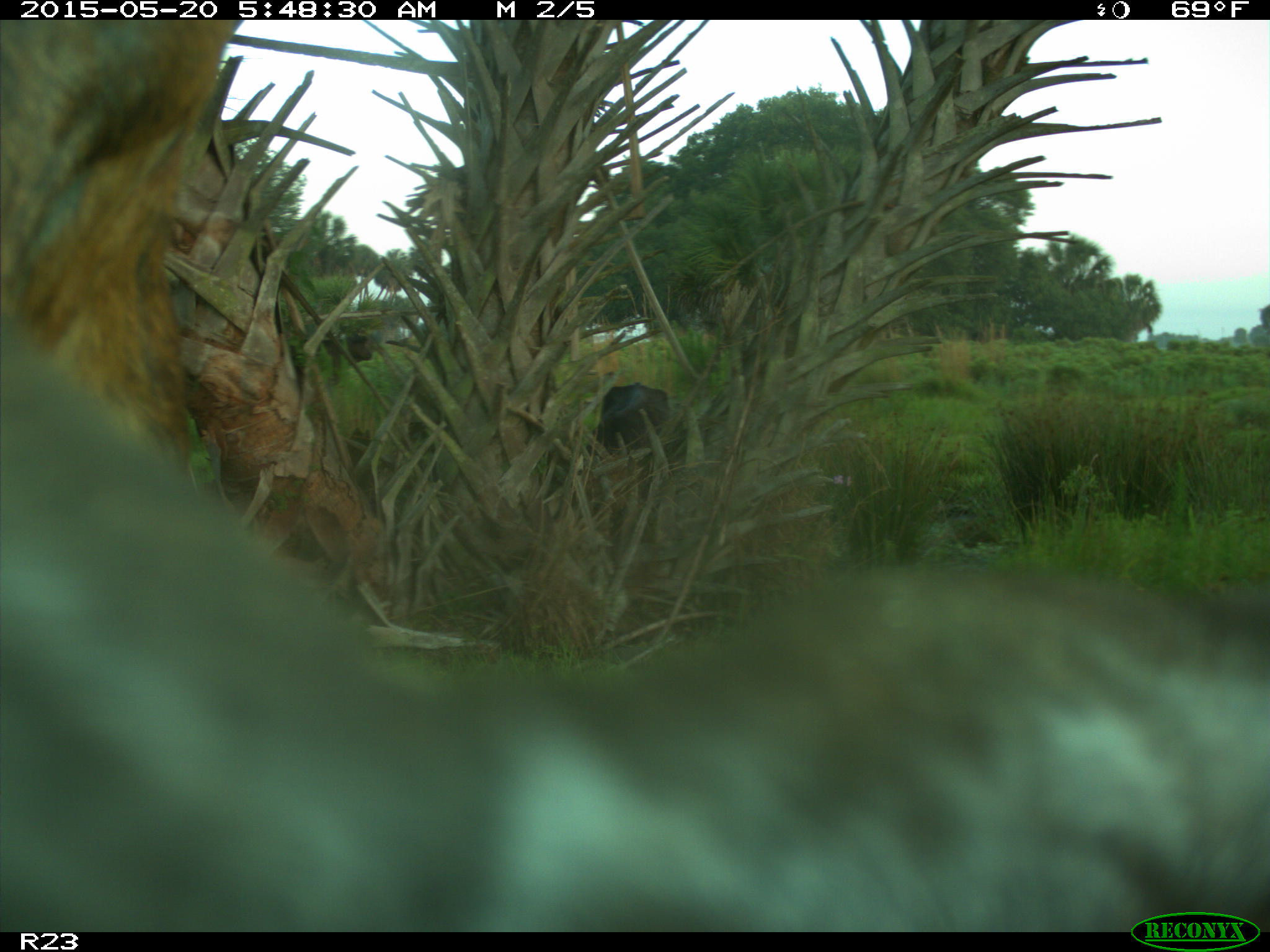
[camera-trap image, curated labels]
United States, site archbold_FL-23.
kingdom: Animalia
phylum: Chordata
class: Mammalia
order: Artiodactyla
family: Bovidae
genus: Bos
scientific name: Bos taurus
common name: domestic cow